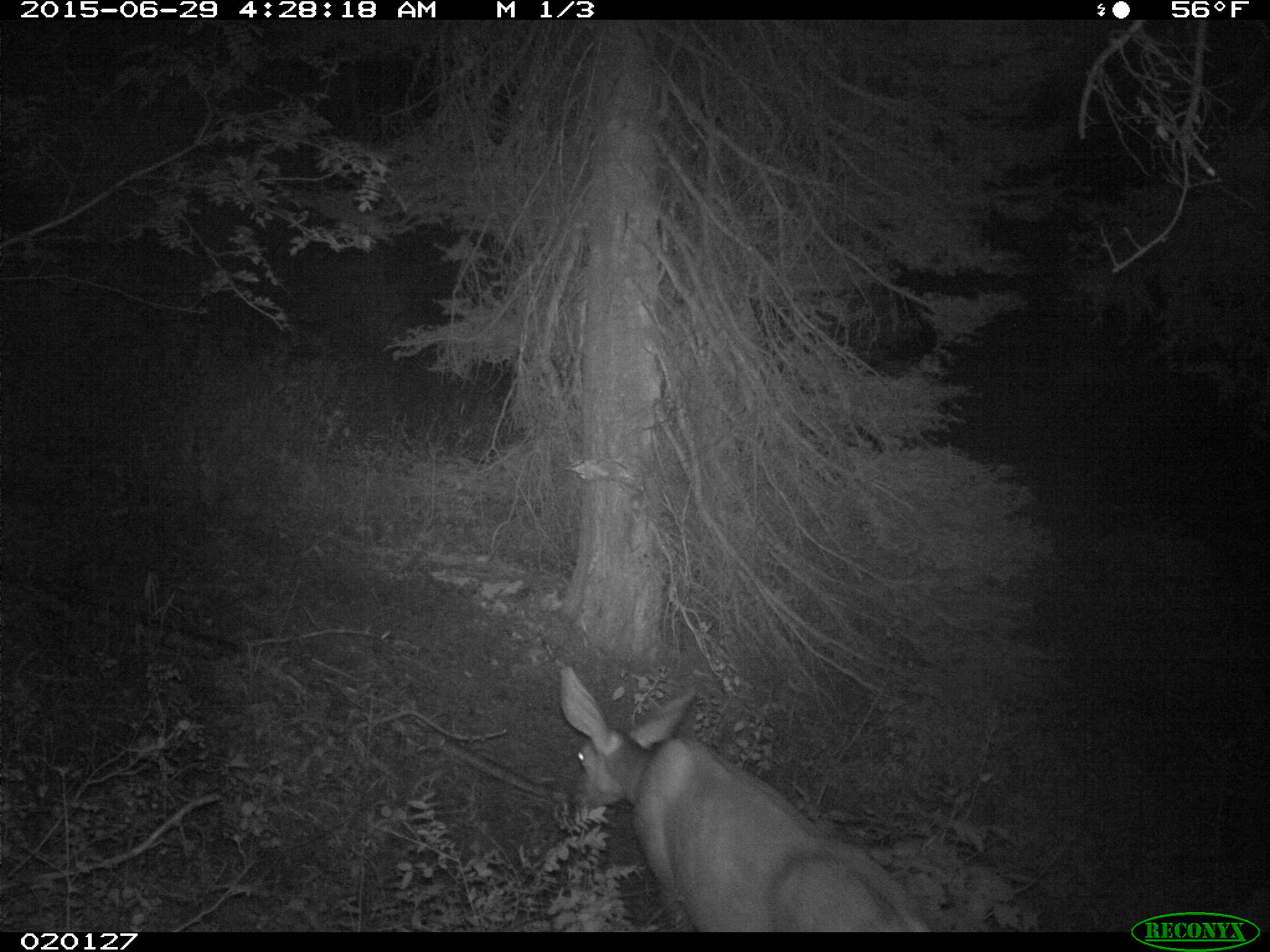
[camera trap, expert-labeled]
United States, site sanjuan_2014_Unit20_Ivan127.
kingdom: Animalia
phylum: Chordata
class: Mammalia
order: Artiodactyla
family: Cervidae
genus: Odocoileus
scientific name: Odocoileus hemionus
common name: mule deer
Odocoileus hemionus (mule deer).